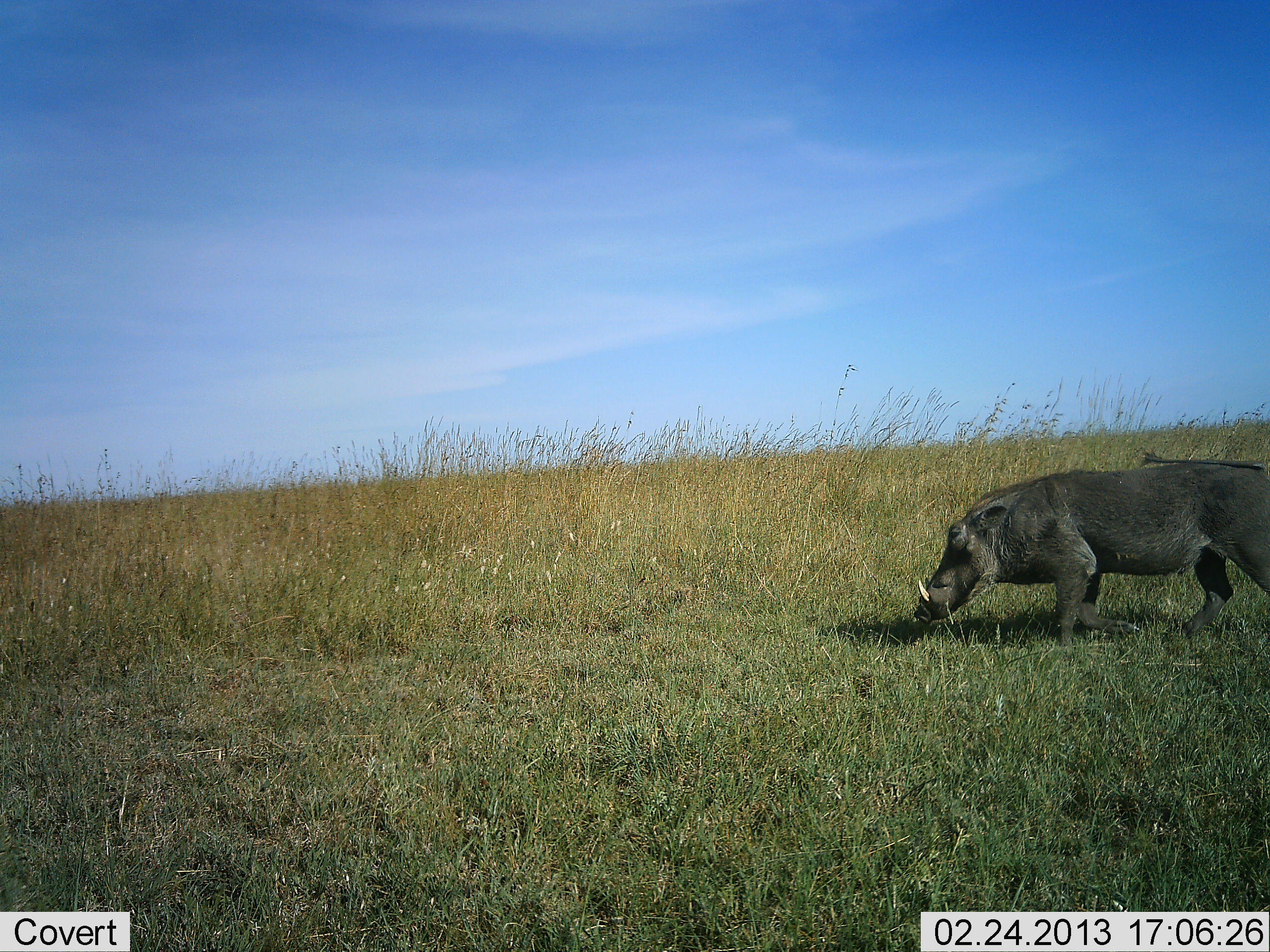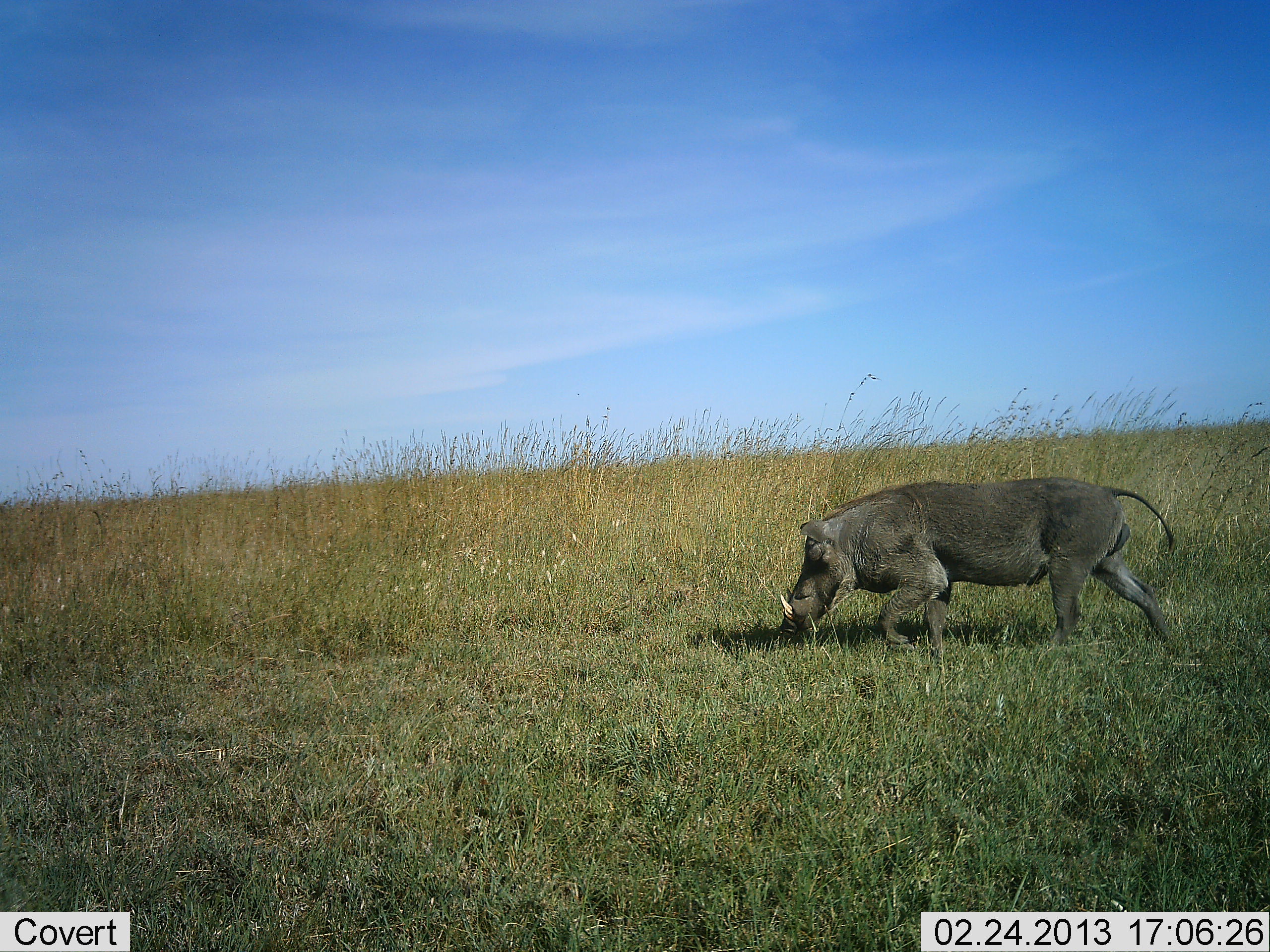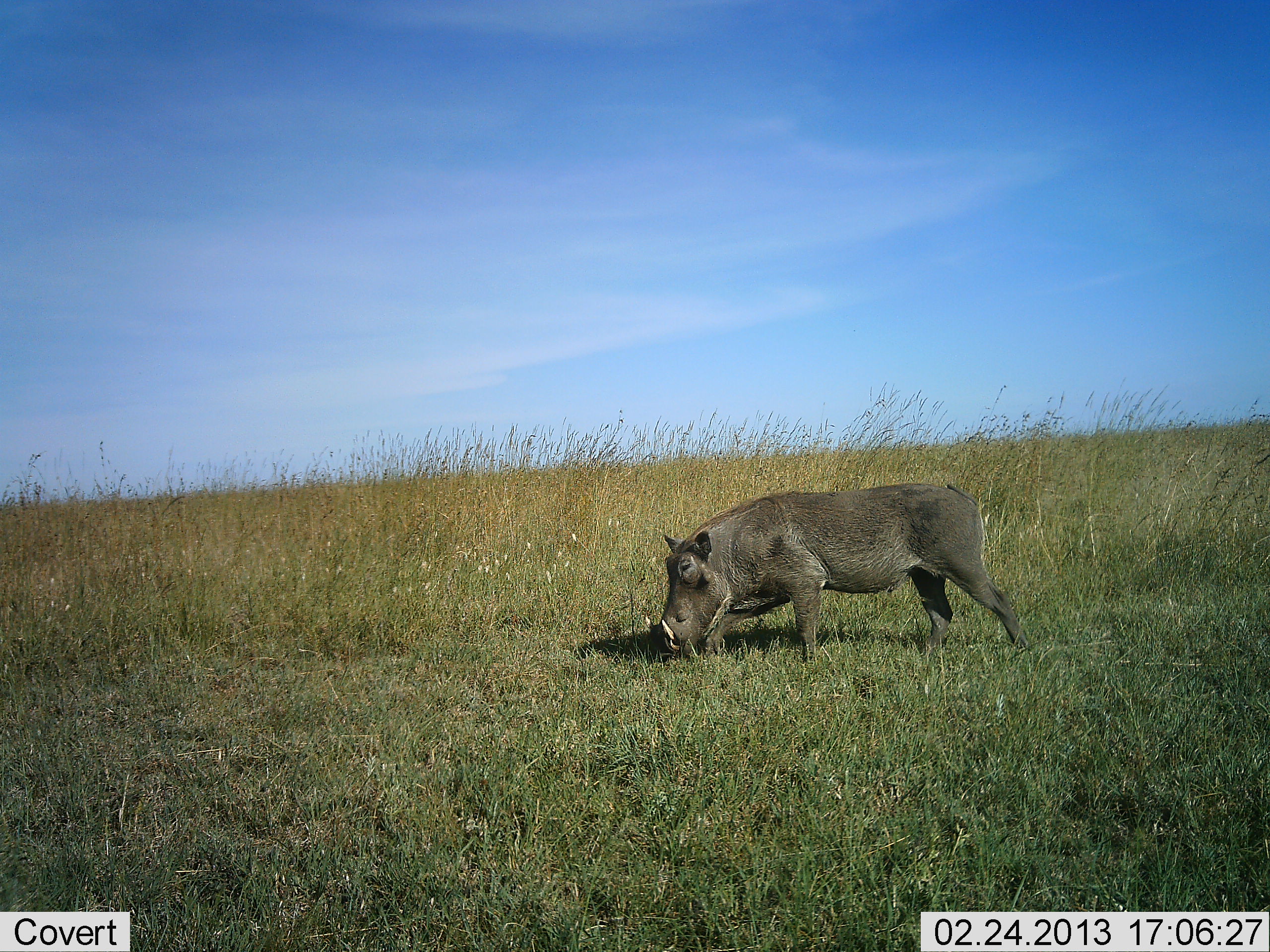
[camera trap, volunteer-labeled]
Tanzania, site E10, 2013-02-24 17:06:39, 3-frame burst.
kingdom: Animalia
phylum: Chordata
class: Mammalia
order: Artiodactyla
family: Suidae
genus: Phacochoerus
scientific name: Phacochoerus africanus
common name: warthog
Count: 1.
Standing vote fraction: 5%.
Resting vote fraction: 0%.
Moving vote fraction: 95%.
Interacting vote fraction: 0%.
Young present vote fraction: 0%.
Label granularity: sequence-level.